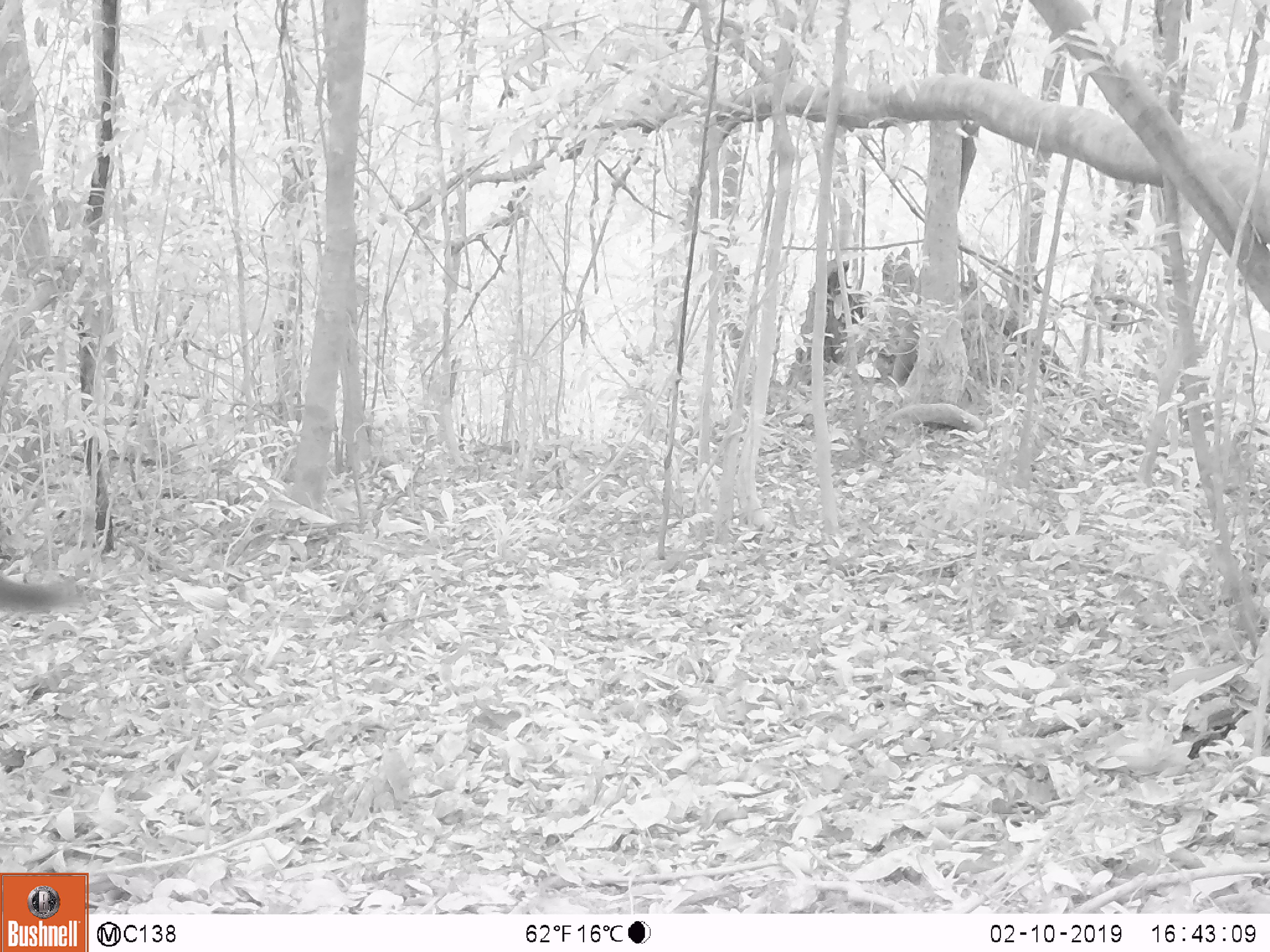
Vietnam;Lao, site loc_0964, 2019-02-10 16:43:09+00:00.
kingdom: Animalia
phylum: Chordata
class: Mammalia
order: Rodentia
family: Sciuridae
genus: Dremomys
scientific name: Dremomys rufigenis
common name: red-cheeked squirrel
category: red cheeked squirrel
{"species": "red cheeked squirrel (red-cheeked squirrel) (Dremomys rufigenis)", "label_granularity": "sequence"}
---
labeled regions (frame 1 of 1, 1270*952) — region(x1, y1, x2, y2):
red cheeked squirrel: region(0, 569, 77, 613)